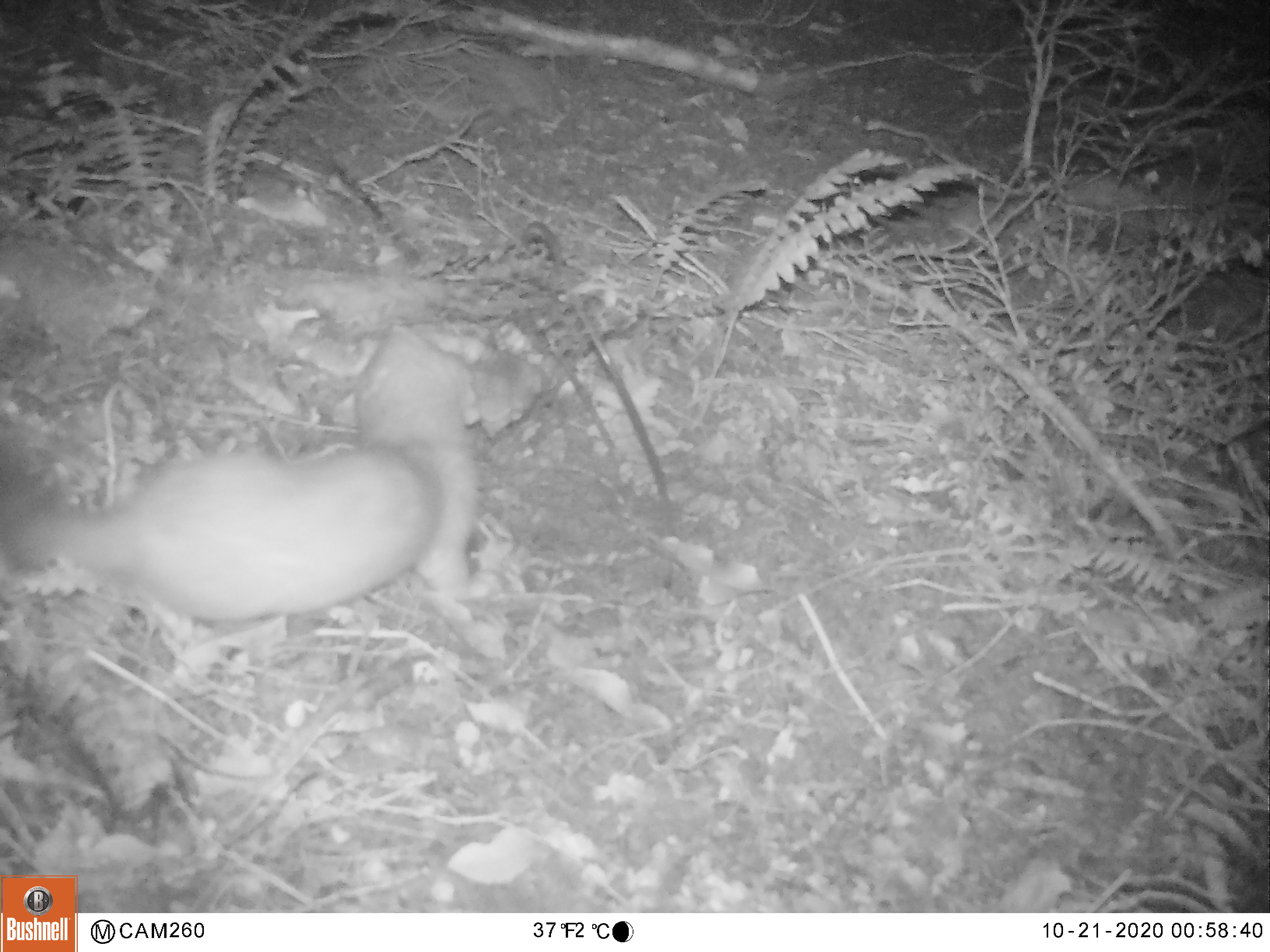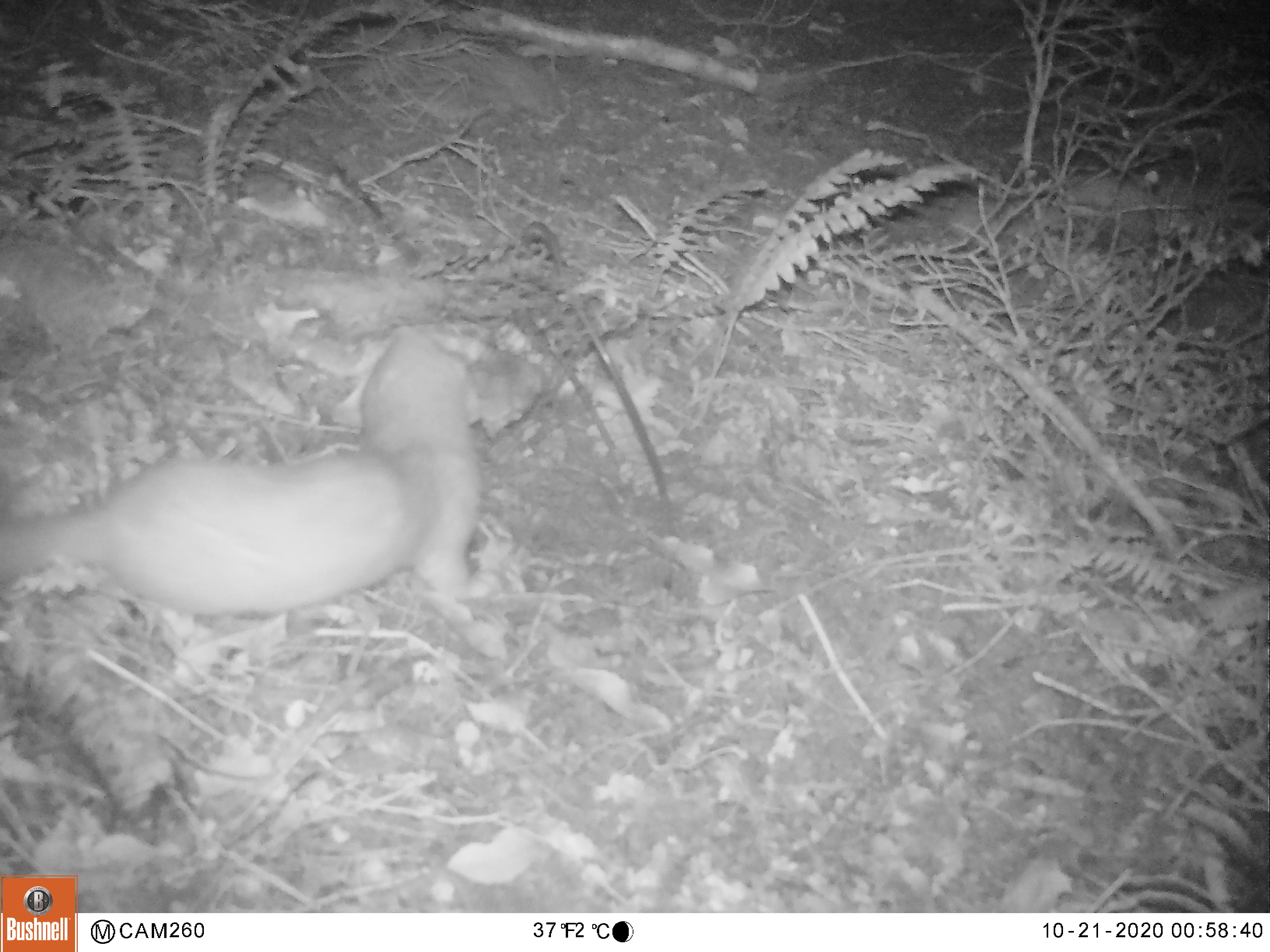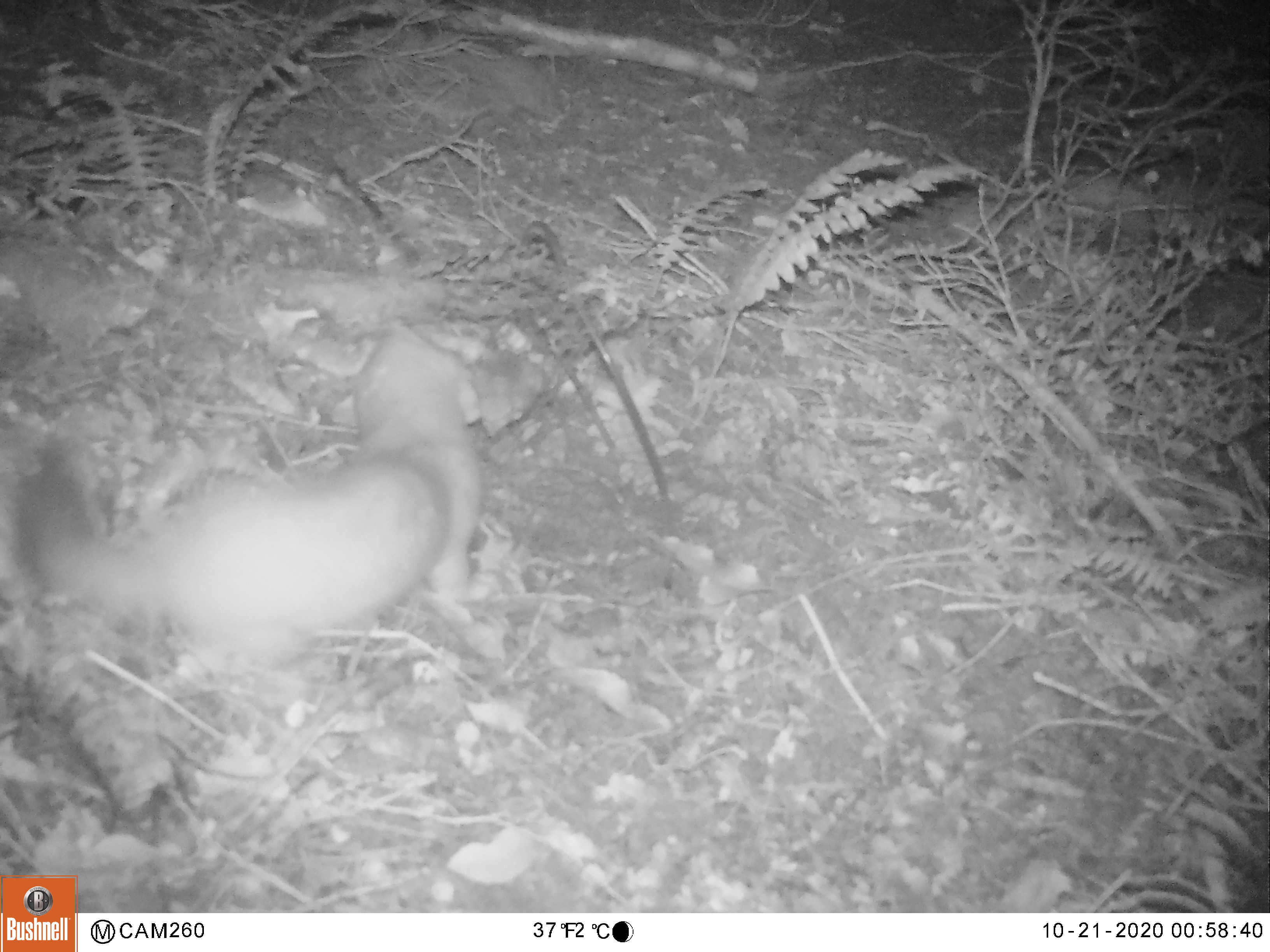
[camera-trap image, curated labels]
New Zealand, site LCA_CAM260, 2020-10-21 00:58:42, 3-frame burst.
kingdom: Animalia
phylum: Chordata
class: Mammalia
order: Carnivora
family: Mustelidae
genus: Mustela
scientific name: Mustela erminea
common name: stoat